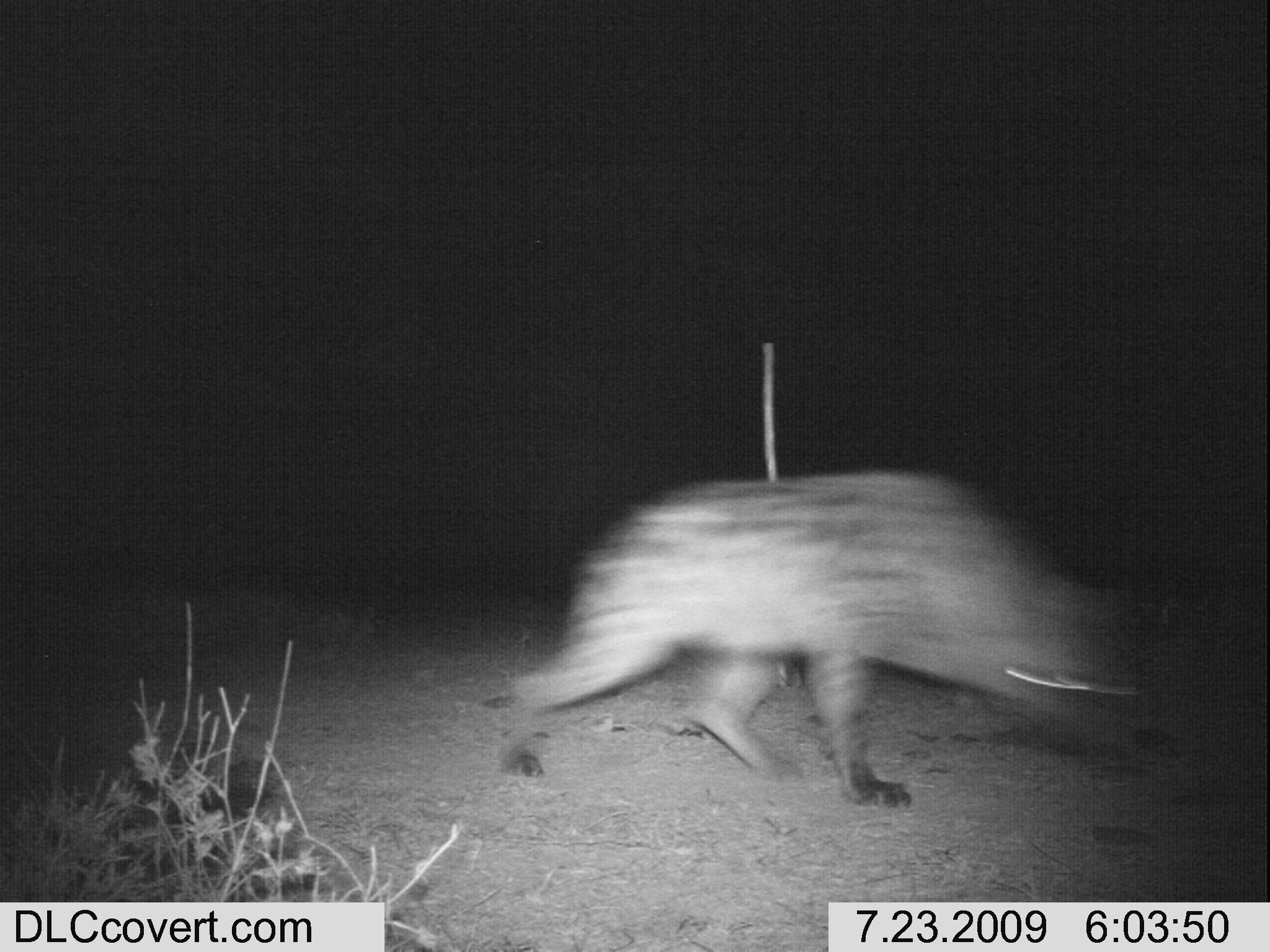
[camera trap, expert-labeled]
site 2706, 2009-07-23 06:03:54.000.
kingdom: Animalia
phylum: Chordata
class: Mammalia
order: Carnivora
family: Hyaenidae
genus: Crocuta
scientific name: Crocuta crocuta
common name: spotted hyena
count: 1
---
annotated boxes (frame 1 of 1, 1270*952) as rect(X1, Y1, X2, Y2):
crocuta crocuta: rect(498, 471, 1133, 804)